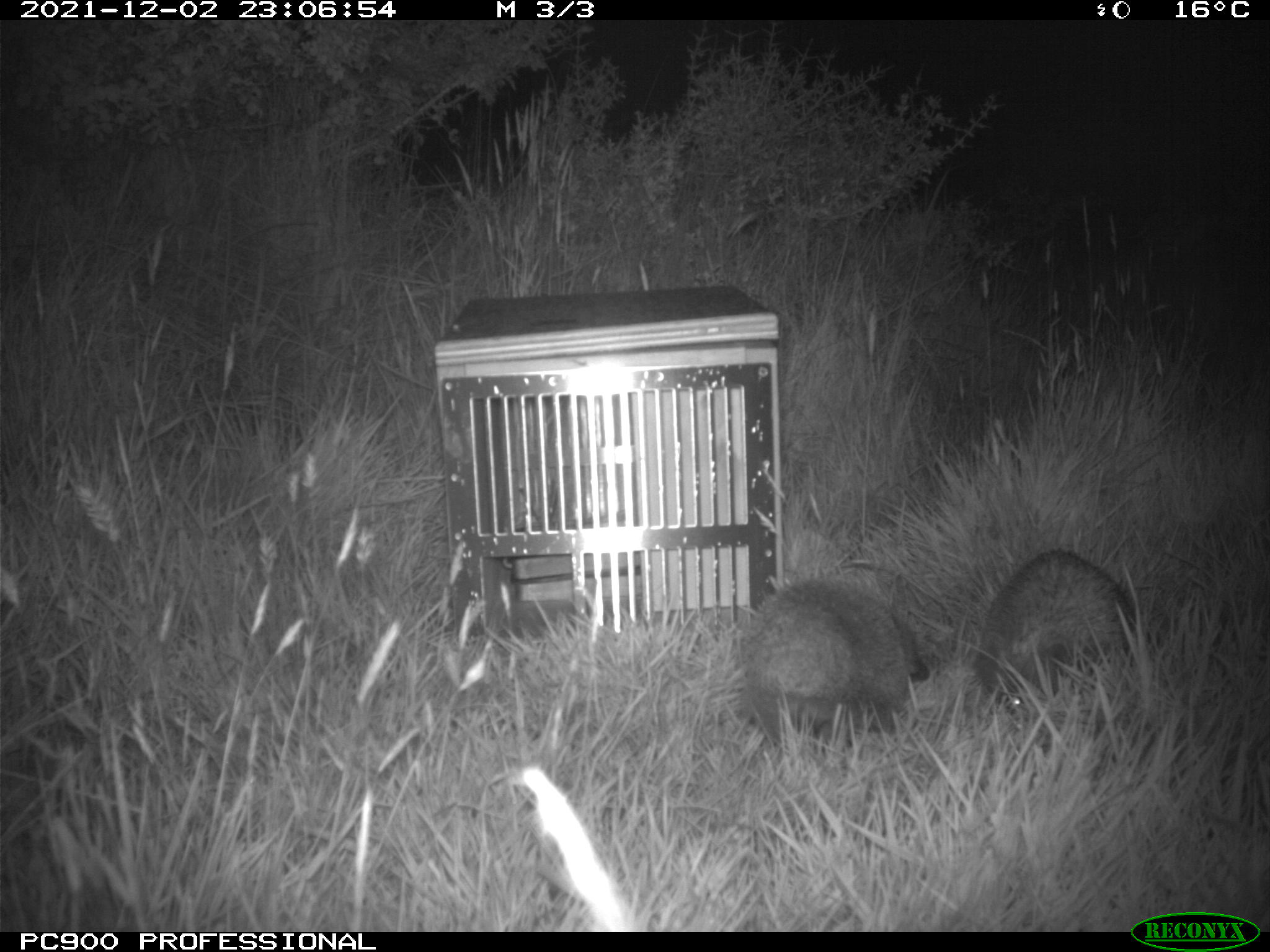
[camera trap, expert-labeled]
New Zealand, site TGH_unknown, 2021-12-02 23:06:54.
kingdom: Animalia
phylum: Chordata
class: Mammalia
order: Eulipotyphla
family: Erinaceidae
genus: Erinaceus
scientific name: Erinaceus europaeus europaeus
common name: european hedgehog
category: hedgehog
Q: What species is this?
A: Hedgehog (european hedgehog) (Erinaceus europaeus europaeus).